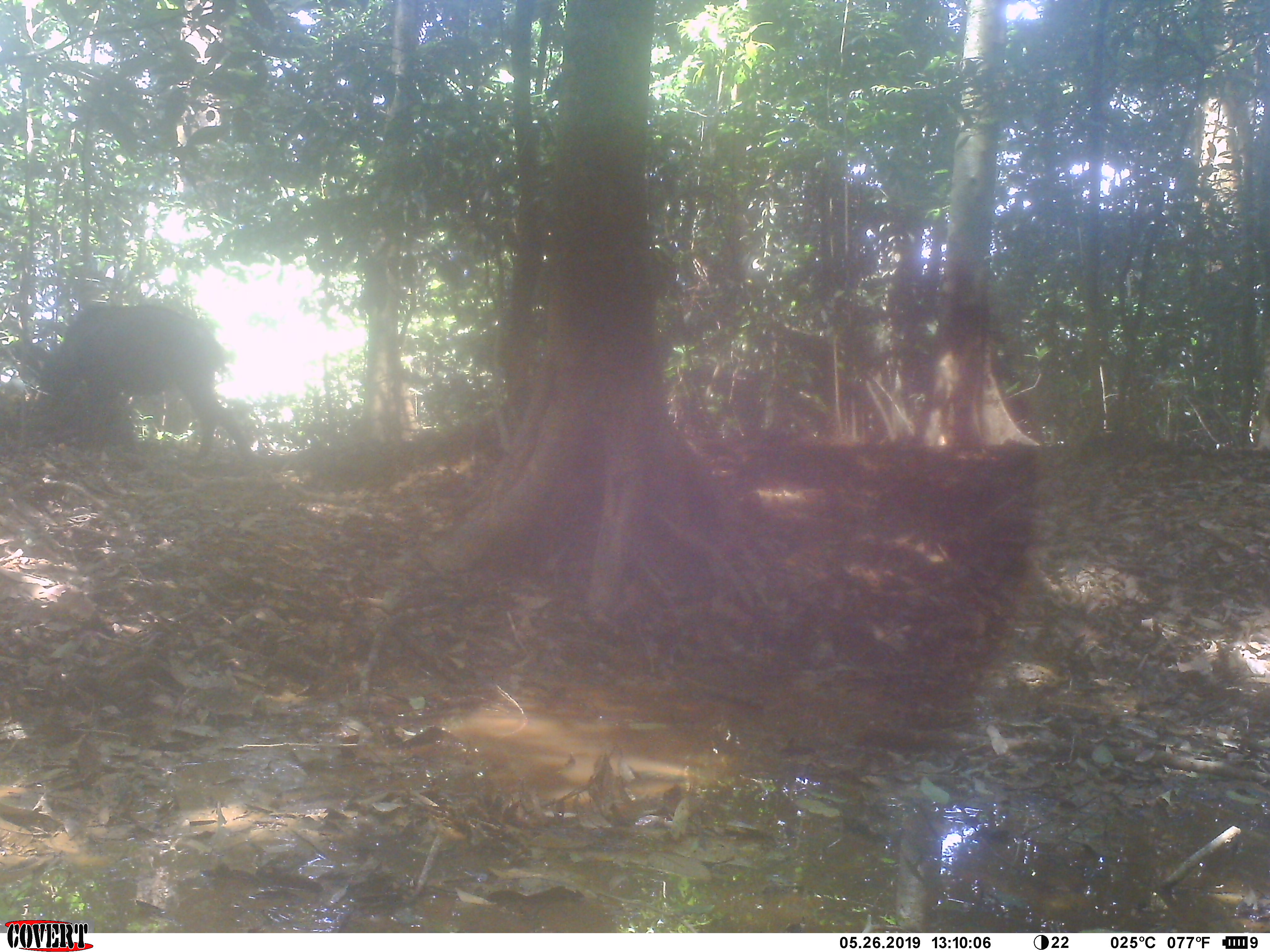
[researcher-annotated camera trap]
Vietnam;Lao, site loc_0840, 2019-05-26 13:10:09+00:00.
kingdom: Animalia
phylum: Chordata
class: Mammalia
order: Artiodactyla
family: Bovidae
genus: Capricornis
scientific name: Capricornis sumatraensis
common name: chinese serow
Chinese serow (Capricornis sumatraensis). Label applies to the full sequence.